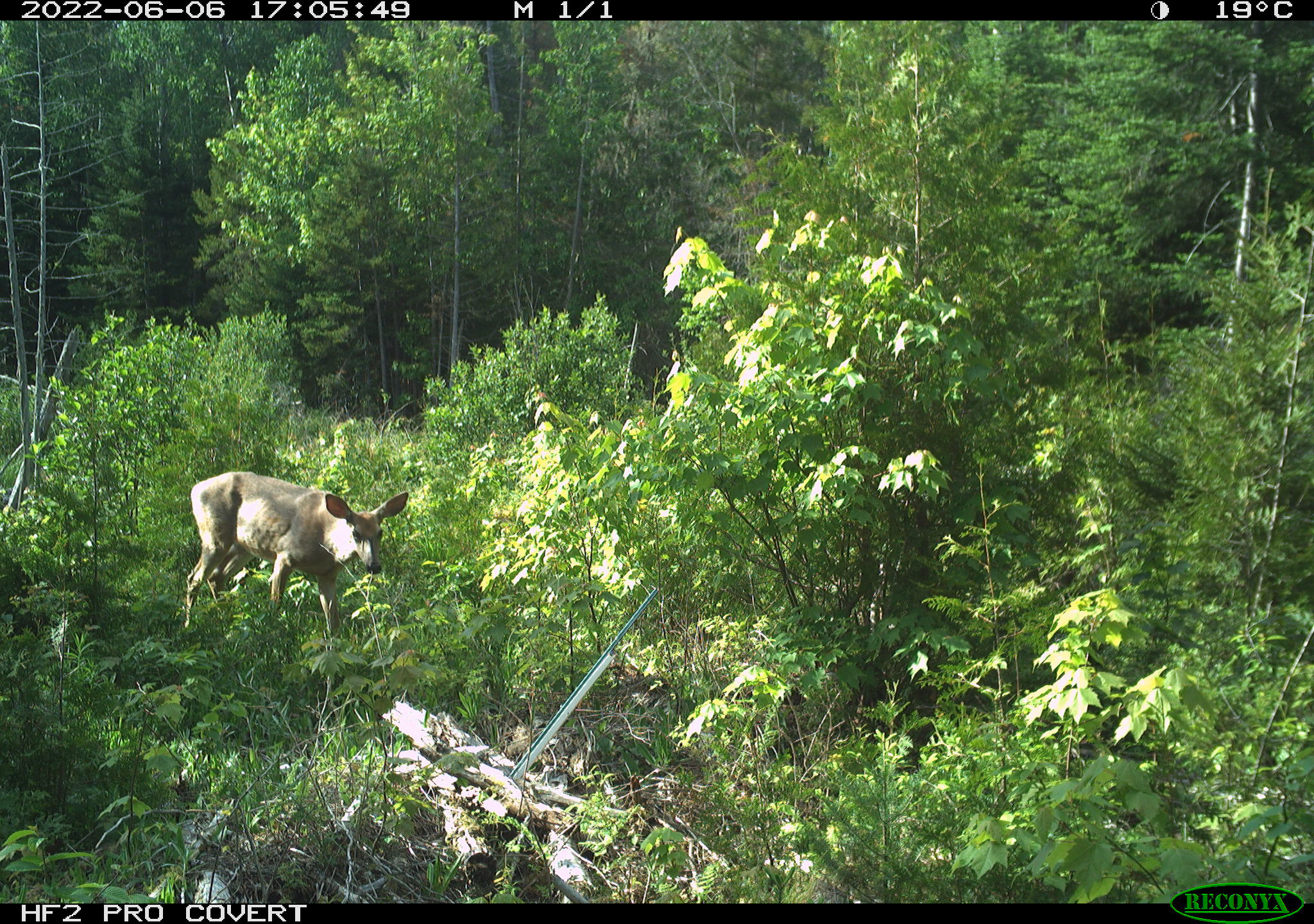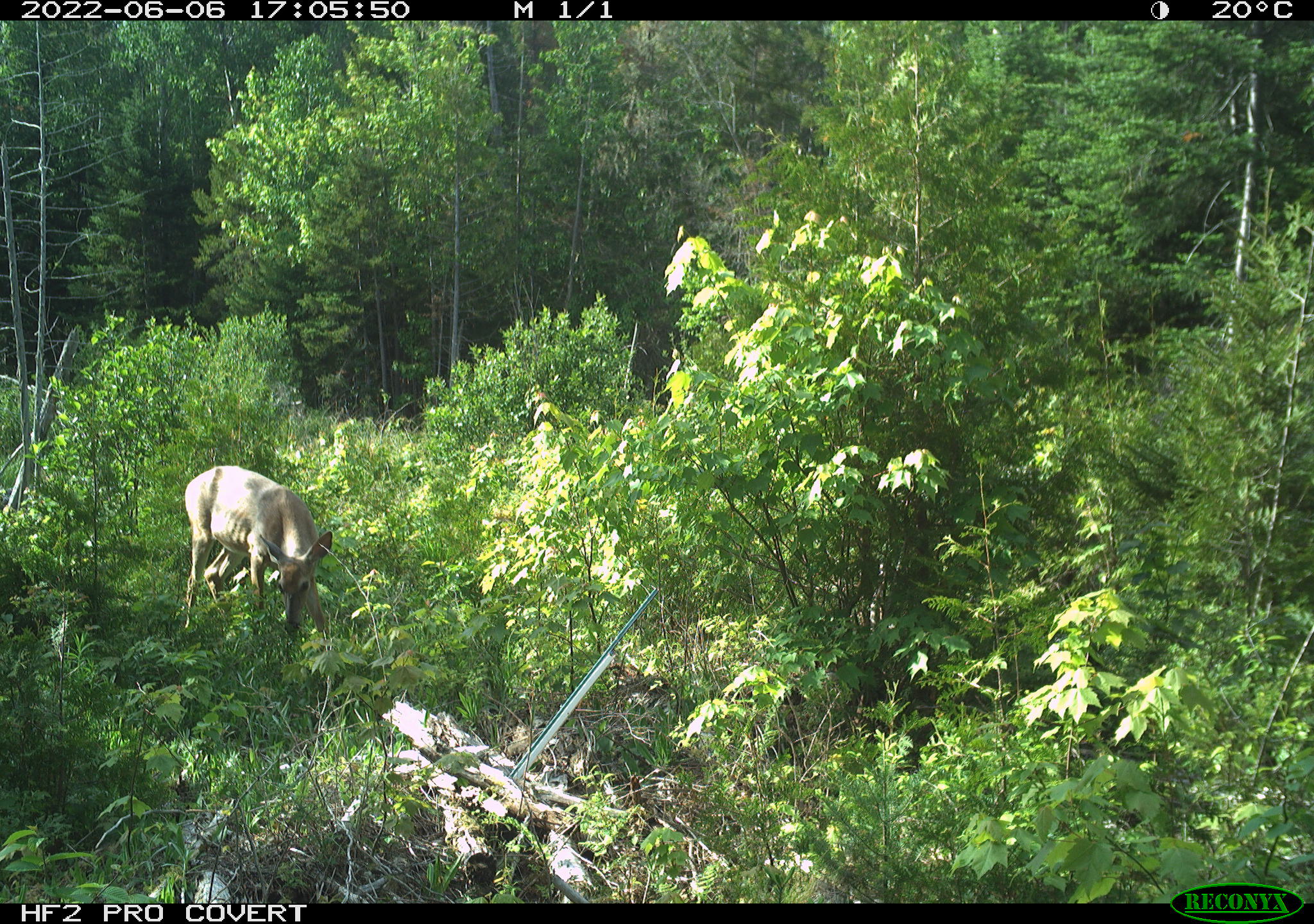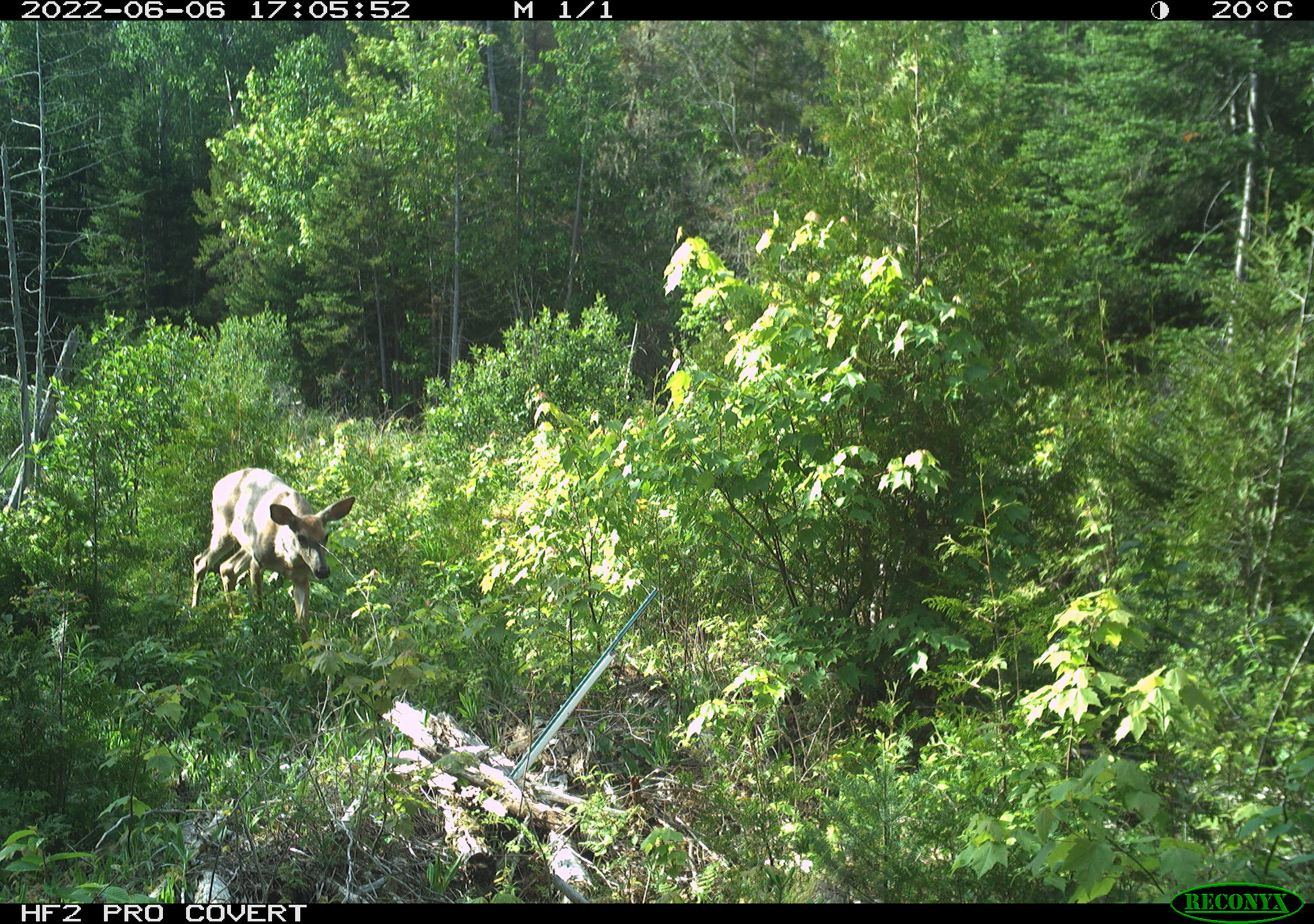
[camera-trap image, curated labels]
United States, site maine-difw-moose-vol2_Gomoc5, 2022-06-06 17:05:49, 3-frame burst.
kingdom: Animalia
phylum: Chordata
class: Mammalia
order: Artiodactyla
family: Cervidae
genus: Odocoileus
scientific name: Odocoileus virginianus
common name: white-tailed deer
White-tailed deer (Odocoileus virginianus).